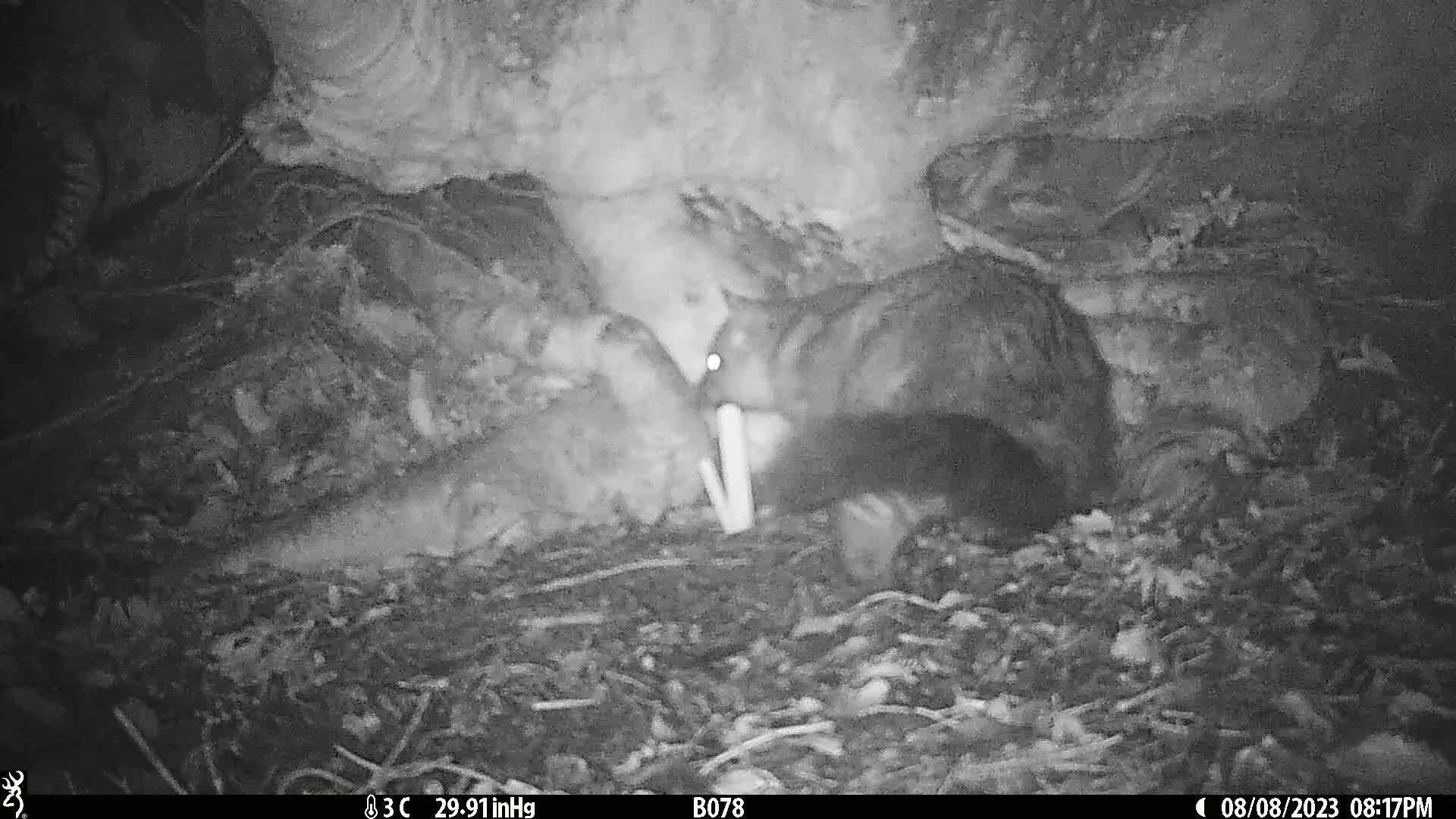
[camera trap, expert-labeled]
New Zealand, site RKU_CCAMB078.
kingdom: Animalia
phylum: Chordata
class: Mammalia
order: Diprotodontia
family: Phalangeridae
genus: Trichosurus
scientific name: Trichosurus vulpecula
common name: common brushtail possum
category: possum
Possum (common brushtail possum) (Trichosurus vulpecula).